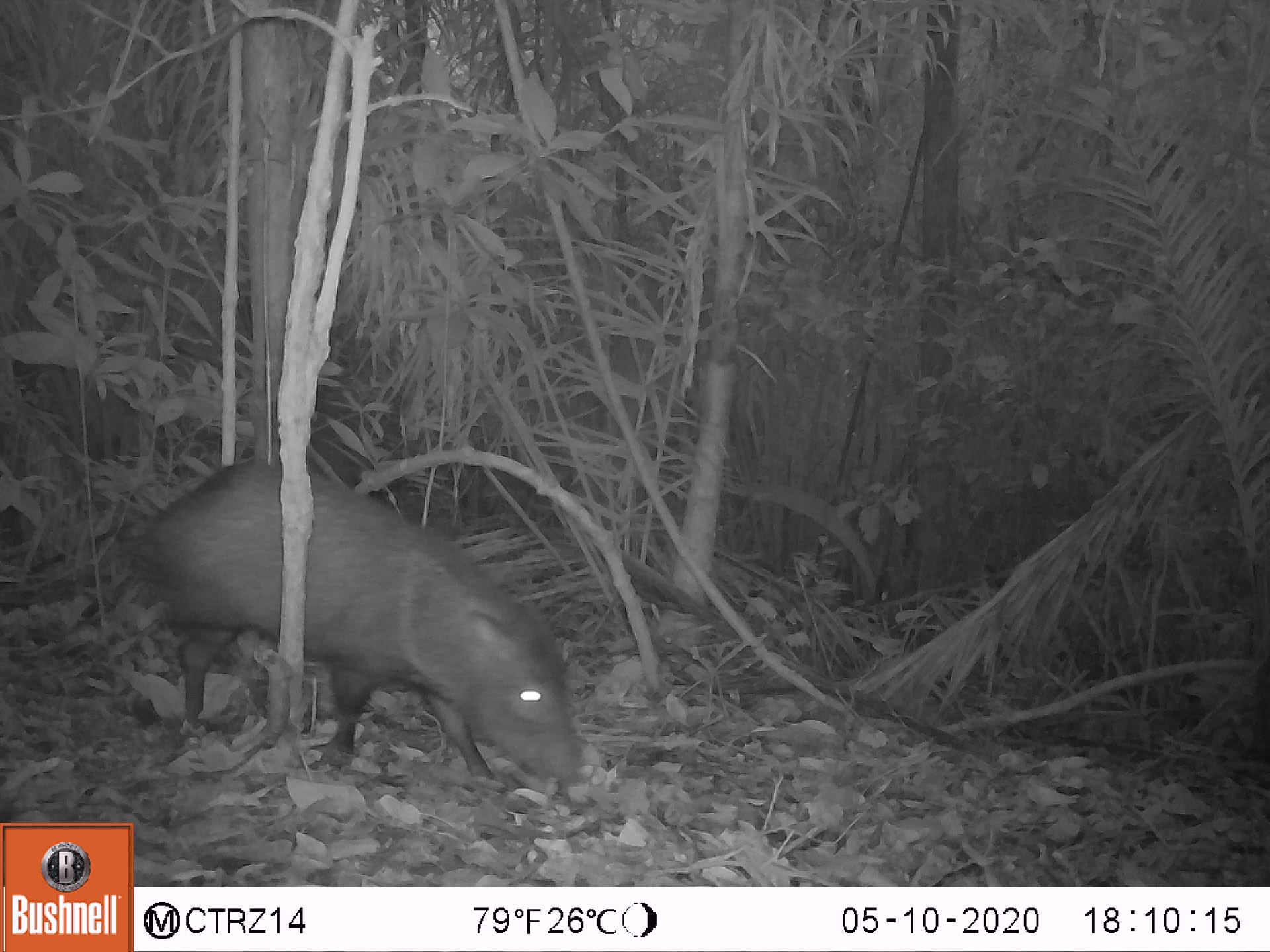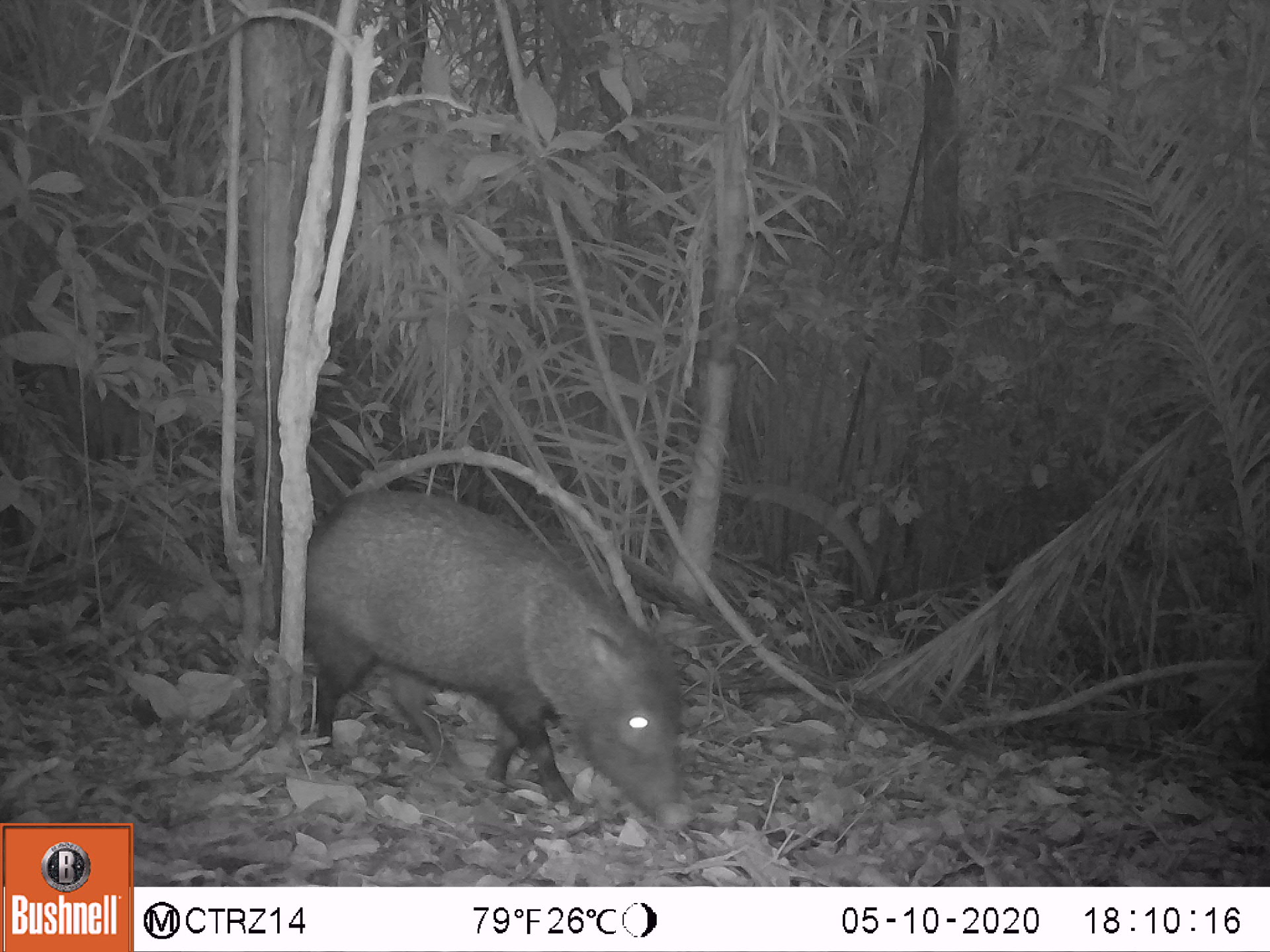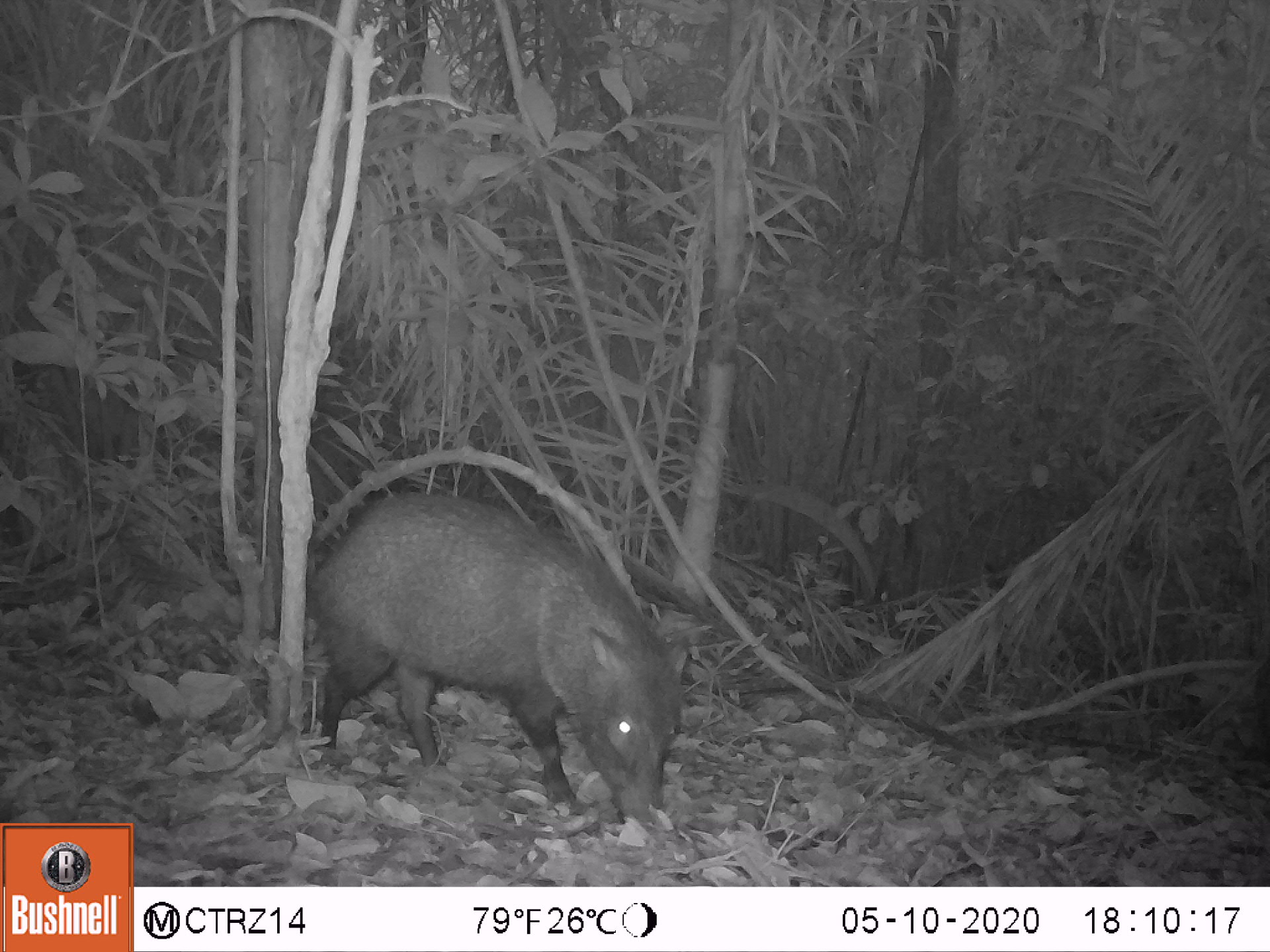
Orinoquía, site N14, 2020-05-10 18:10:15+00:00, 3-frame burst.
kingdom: Animalia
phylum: Chordata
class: Mammalia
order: Artiodactyla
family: Tayassuidae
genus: Pecari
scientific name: Pecari tajacu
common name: collared peccary